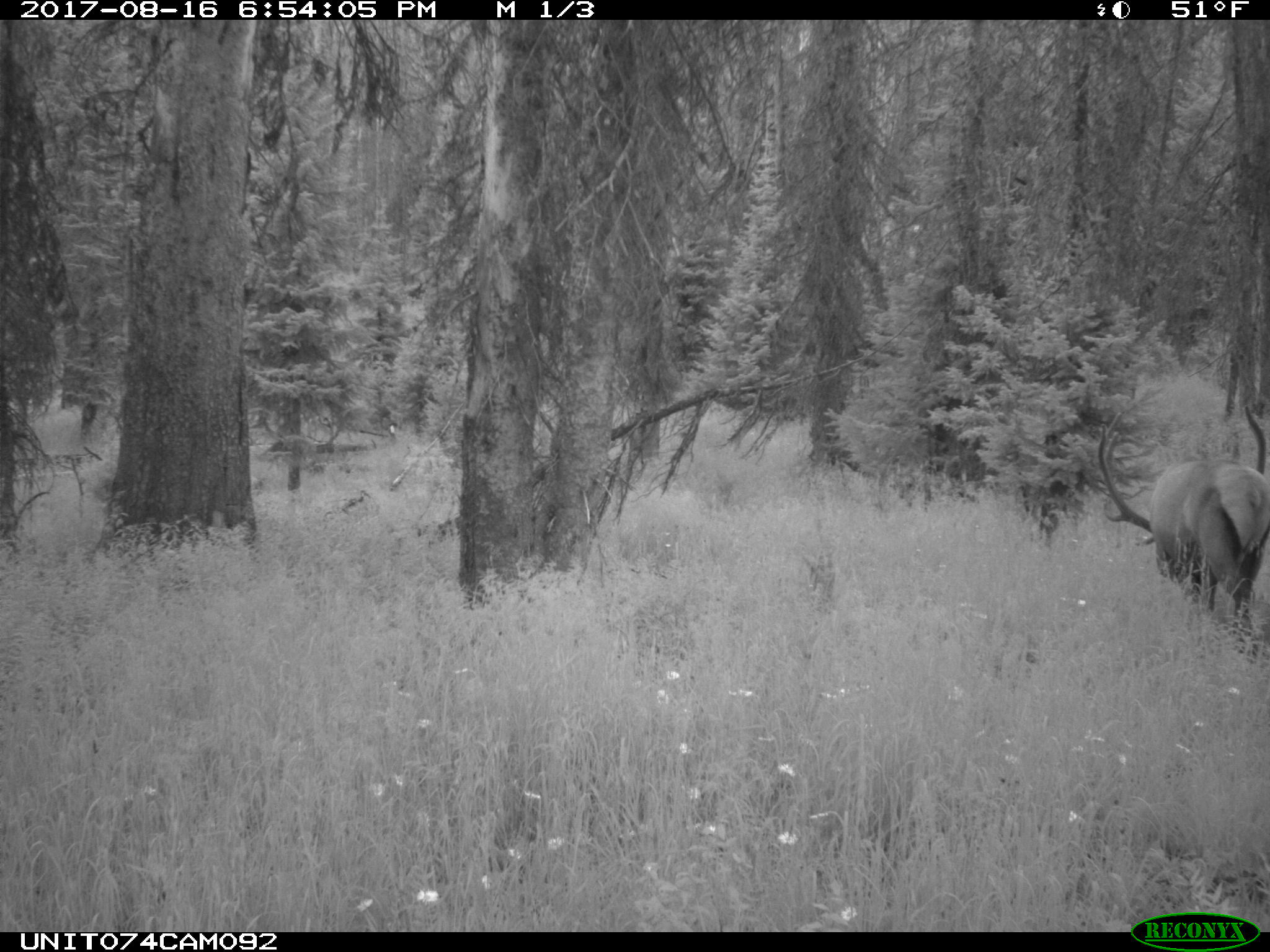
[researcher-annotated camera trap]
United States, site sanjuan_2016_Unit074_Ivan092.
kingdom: Animalia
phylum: Chordata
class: Mammalia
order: Artiodactyla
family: Cervidae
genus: Cervus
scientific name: Cervus elaphus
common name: red deer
Cervus elaphus (red deer).